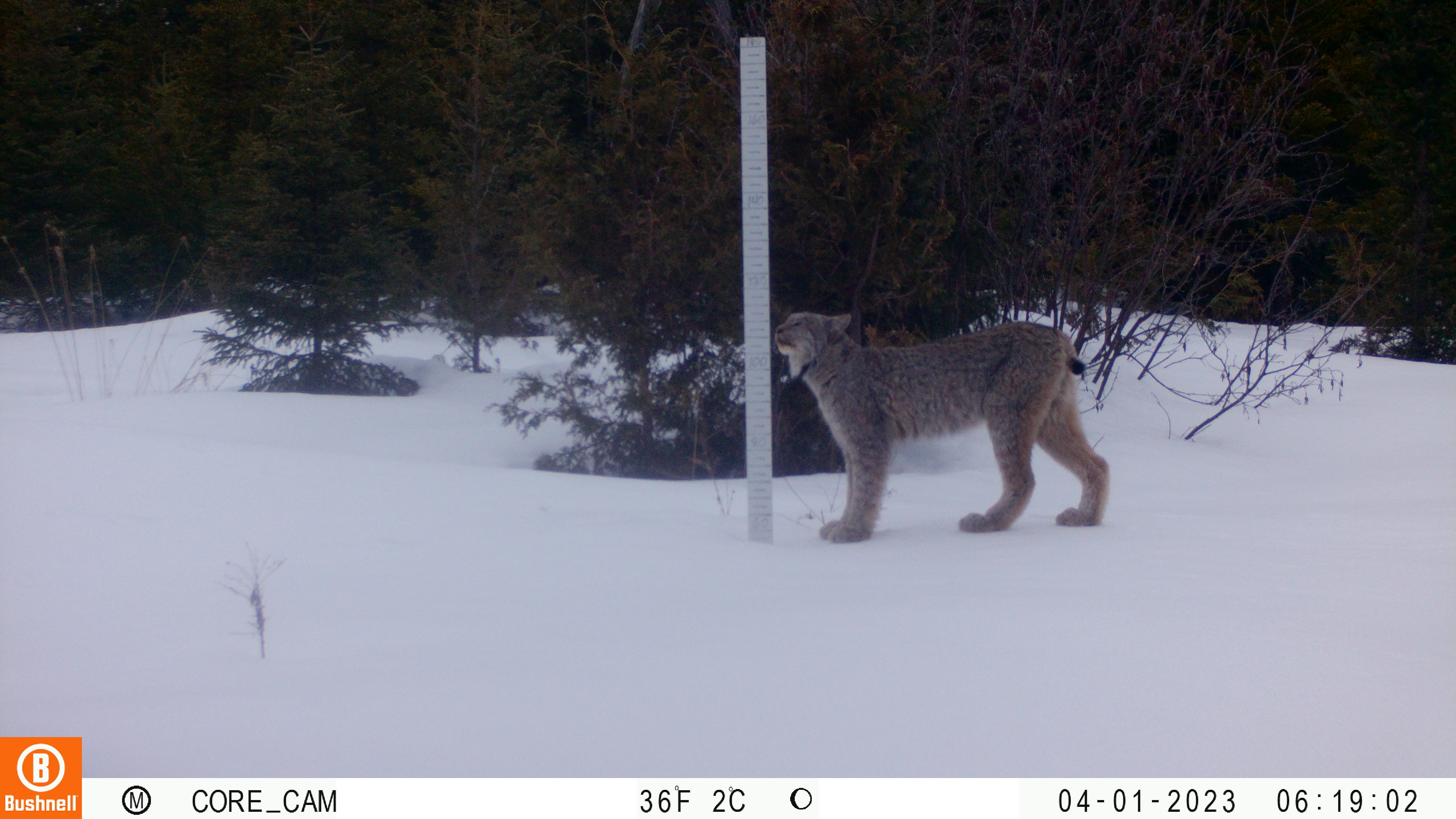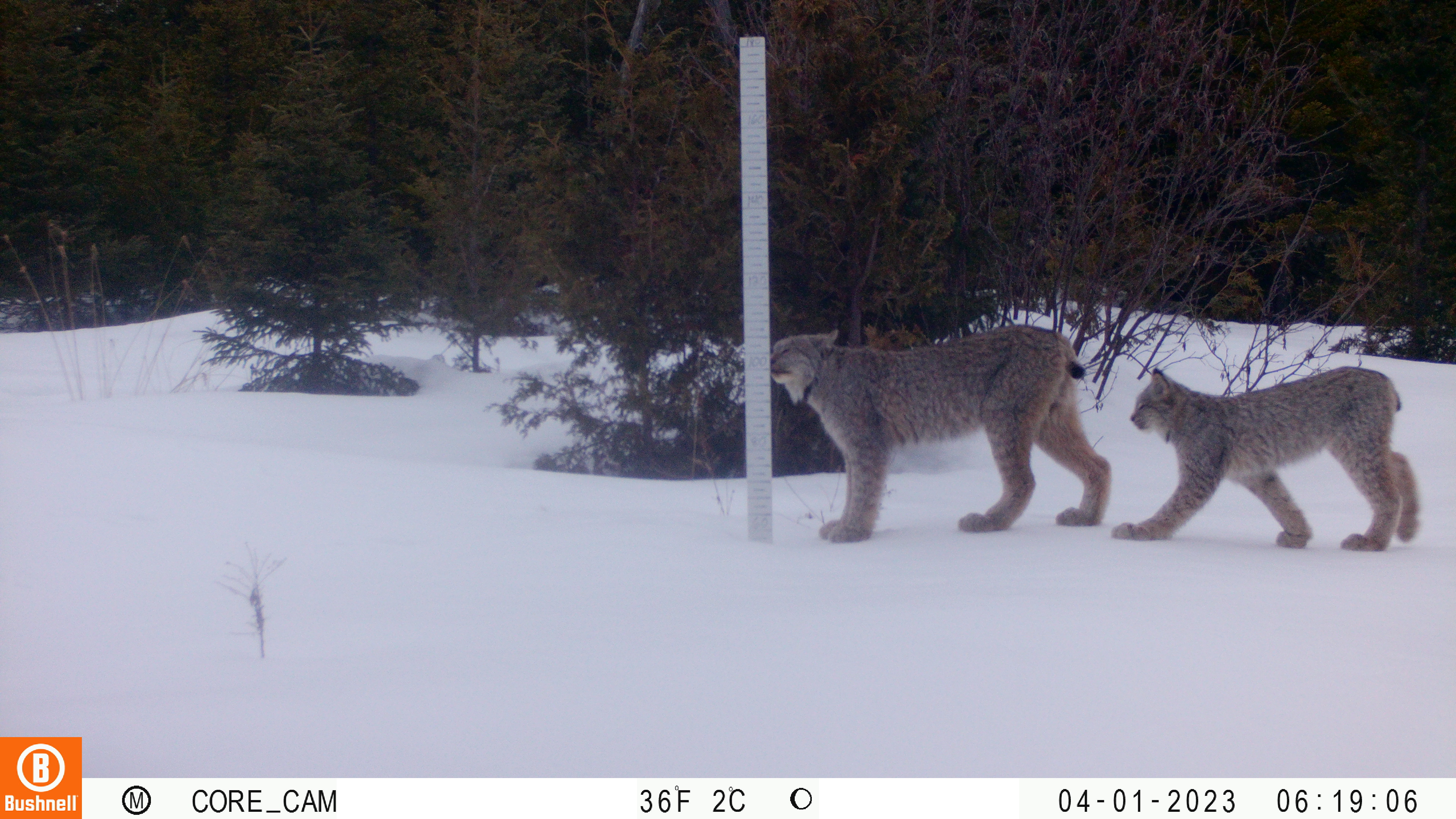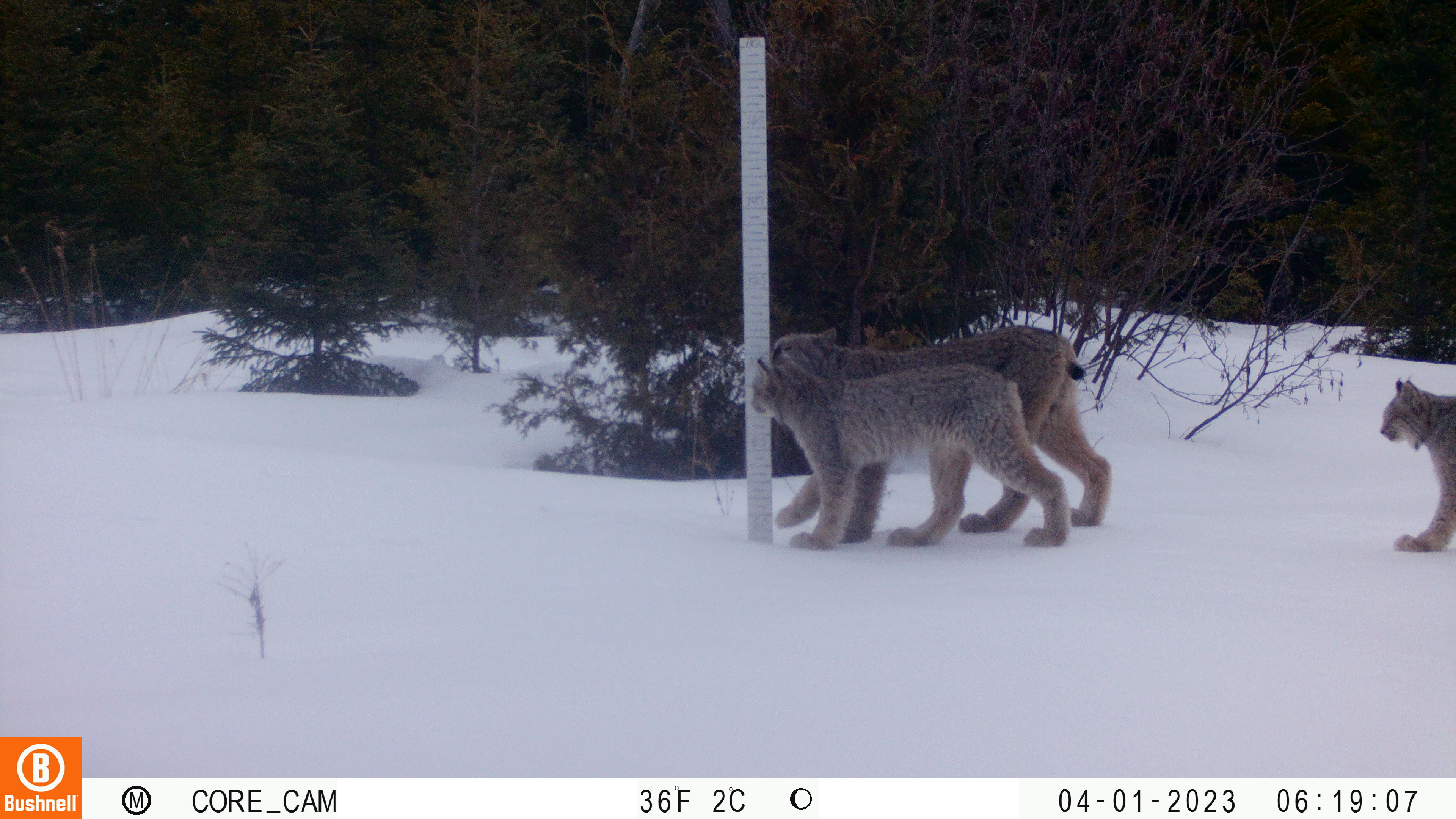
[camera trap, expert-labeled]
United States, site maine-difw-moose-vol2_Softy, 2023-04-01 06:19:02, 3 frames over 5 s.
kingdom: Animalia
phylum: Chordata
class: Mammalia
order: Carnivora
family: Felidae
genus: Lynx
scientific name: Lynx canadensis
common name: canada lynx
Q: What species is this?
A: Canada lynx (Lynx canadensis).